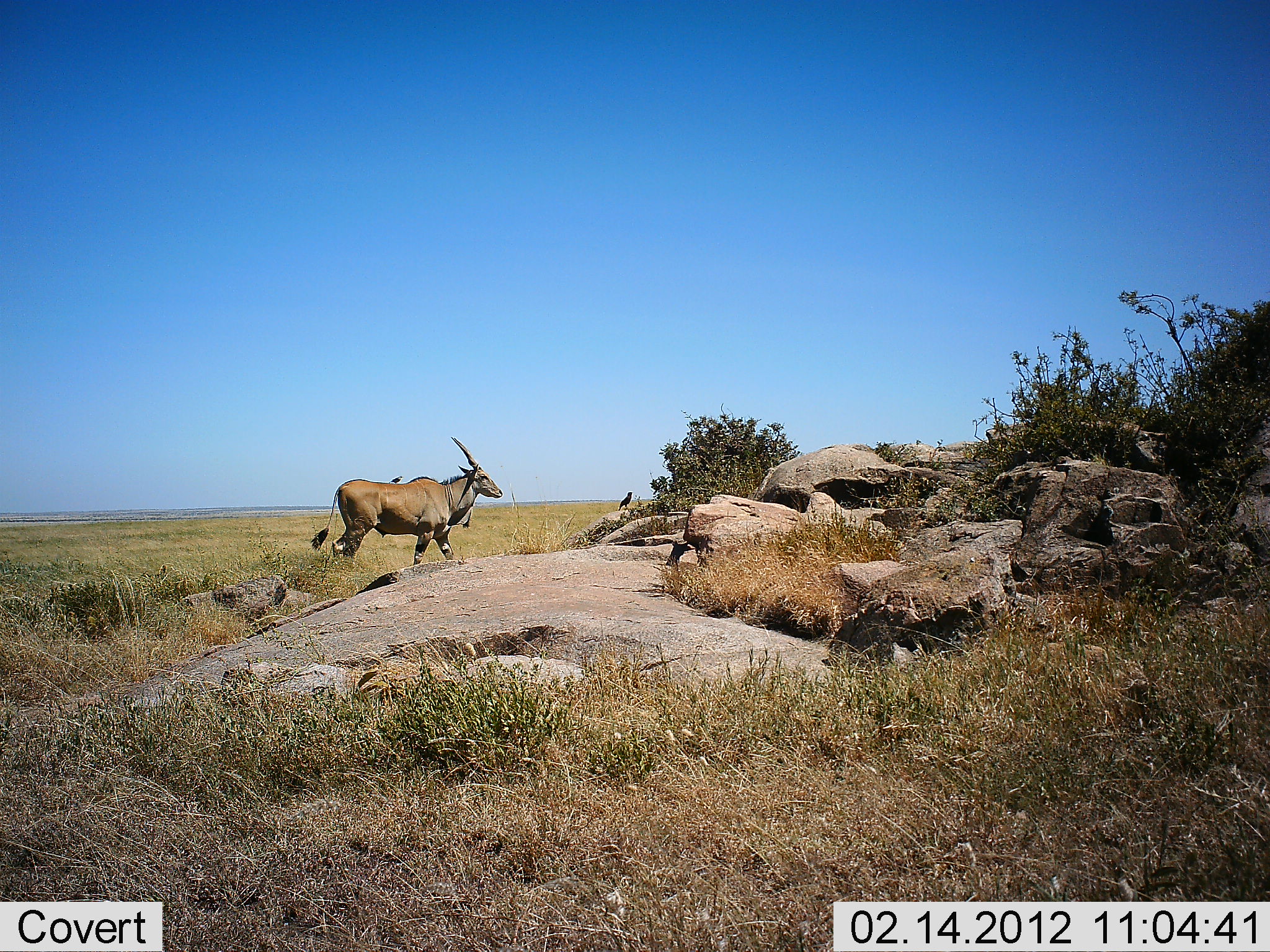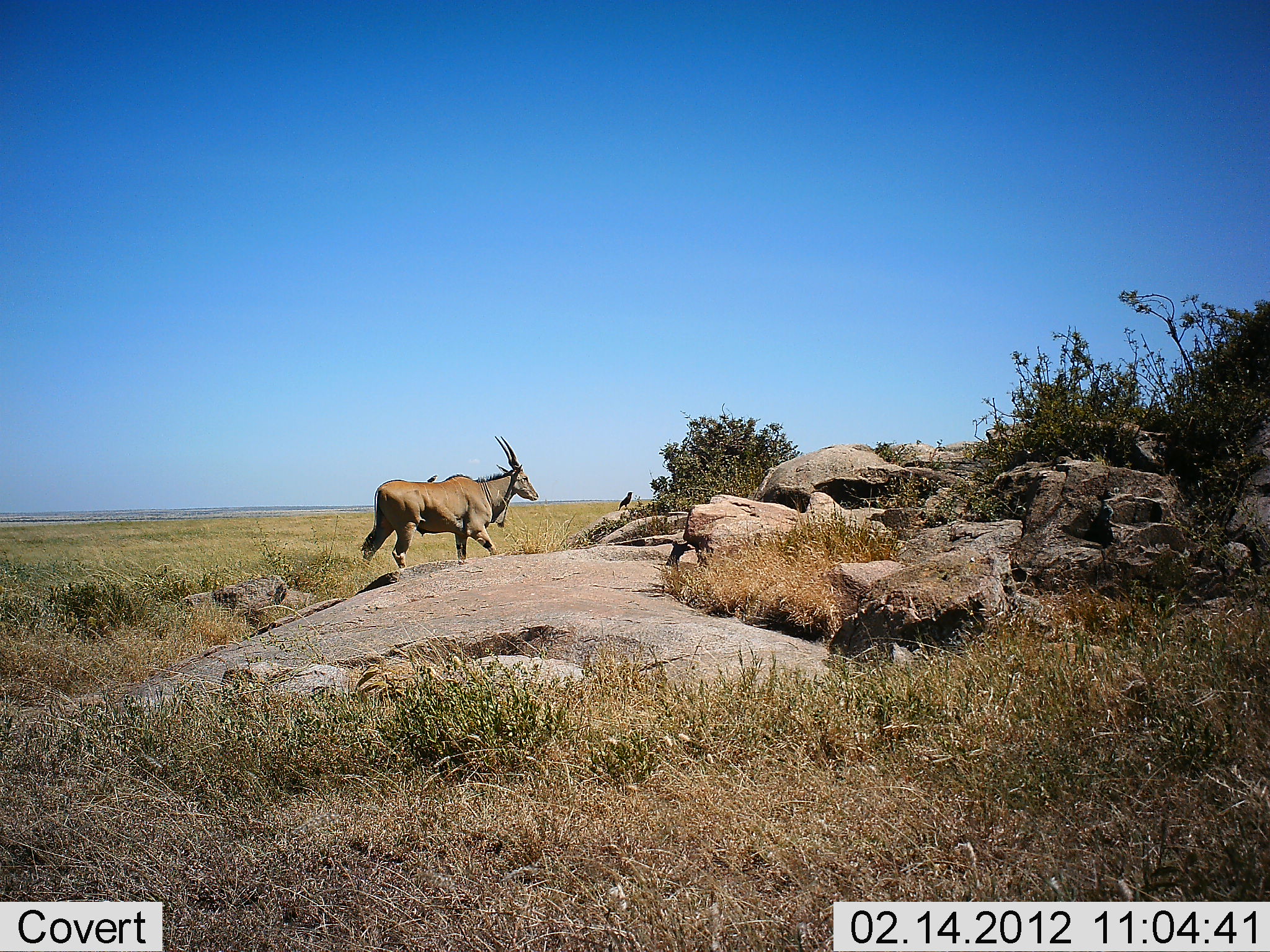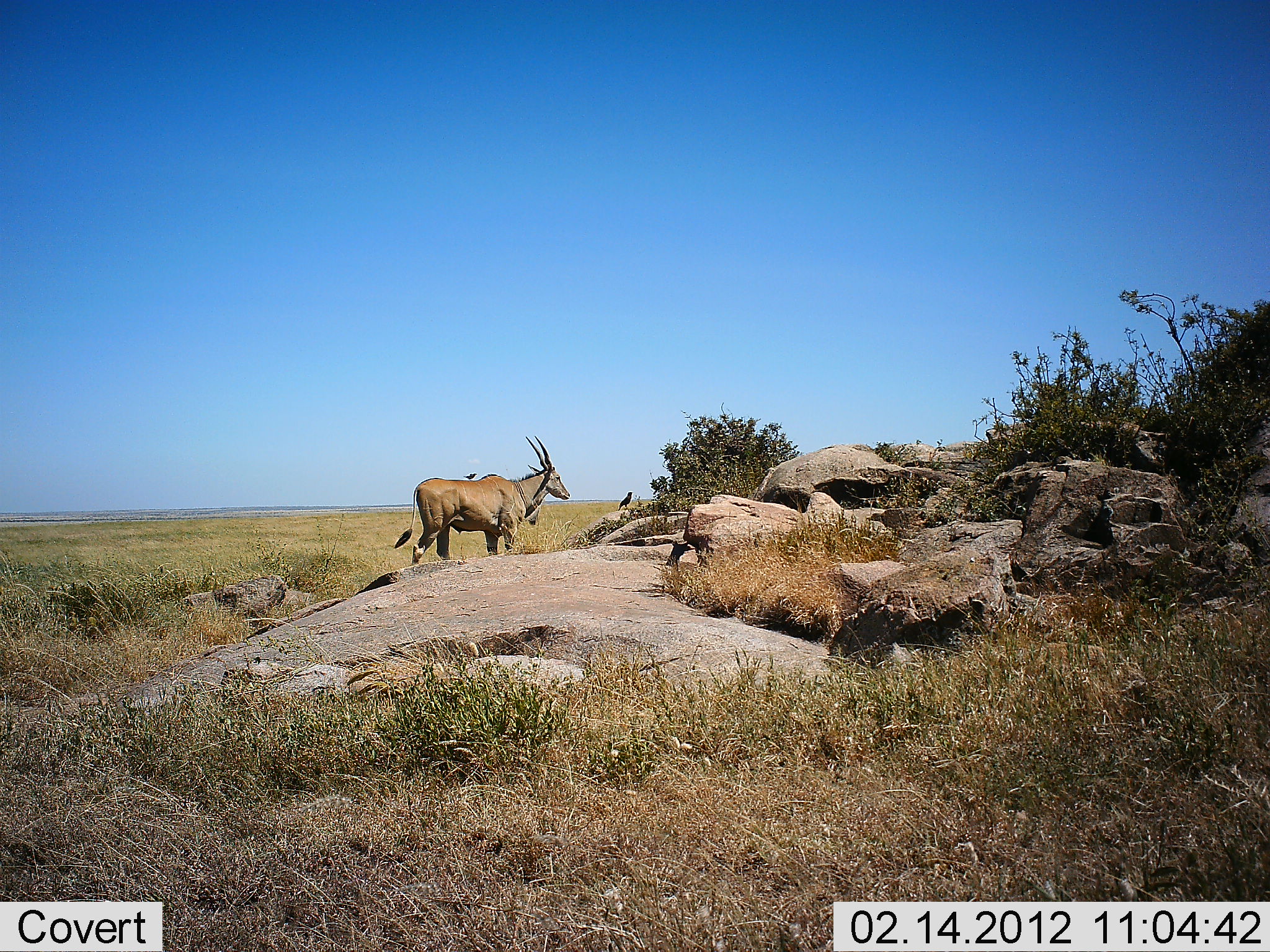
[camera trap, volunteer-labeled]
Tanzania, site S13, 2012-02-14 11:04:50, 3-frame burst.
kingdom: Animalia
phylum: Chordata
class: Mammalia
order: Artiodactyla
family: Bovidae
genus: Tragelaphus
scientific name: Tragelaphus oryx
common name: eland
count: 1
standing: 3%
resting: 0%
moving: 97%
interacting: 0%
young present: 0%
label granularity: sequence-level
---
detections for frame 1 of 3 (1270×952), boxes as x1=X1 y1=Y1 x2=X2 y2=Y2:
animal: x1=311 y1=437 x2=504 y2=568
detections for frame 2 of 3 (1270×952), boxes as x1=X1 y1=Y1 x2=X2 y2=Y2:
animal: x1=358 y1=436 x2=539 y2=570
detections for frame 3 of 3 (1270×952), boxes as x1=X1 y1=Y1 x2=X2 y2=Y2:
animal: x1=394 y1=435 x2=571 y2=567